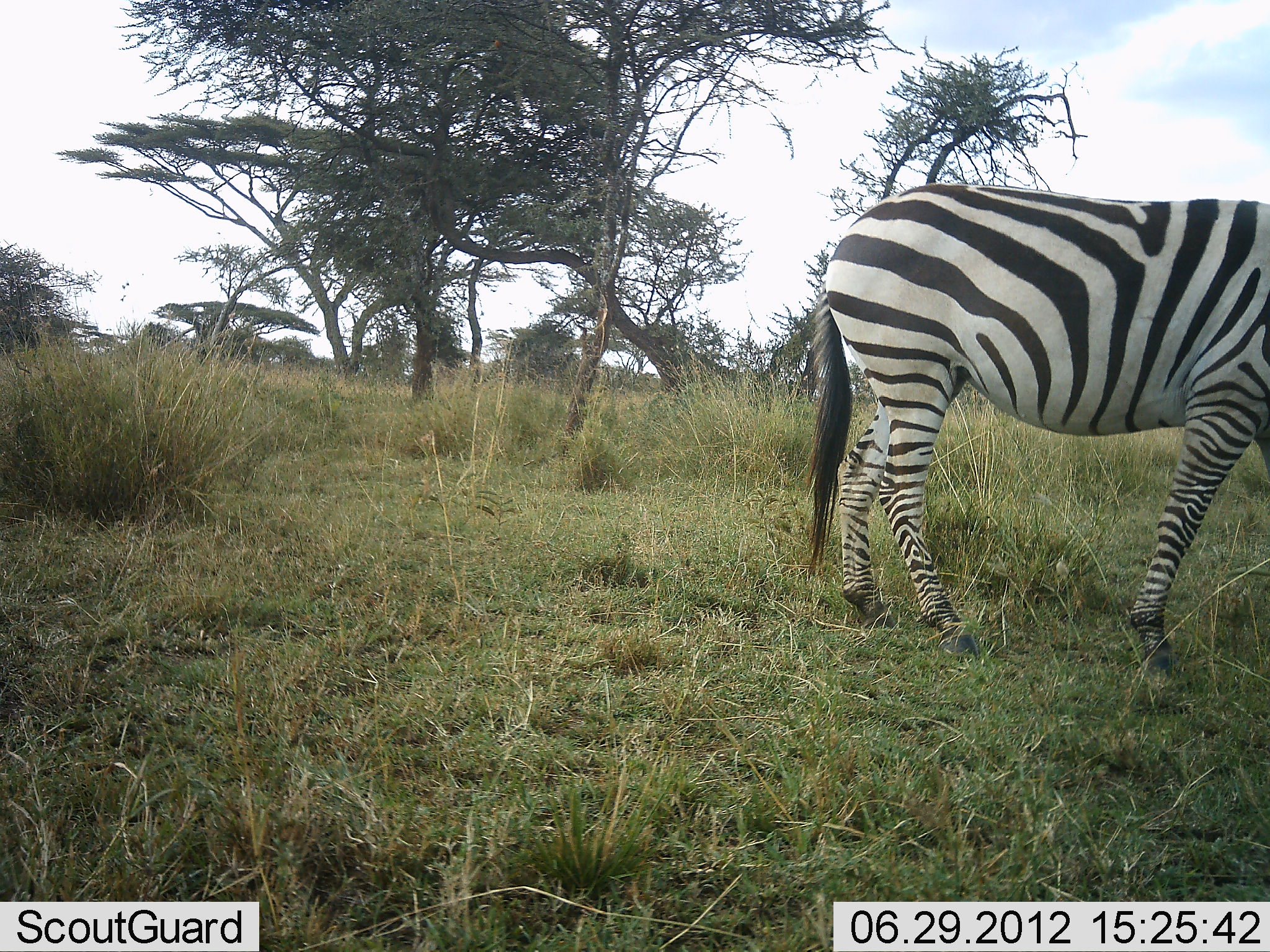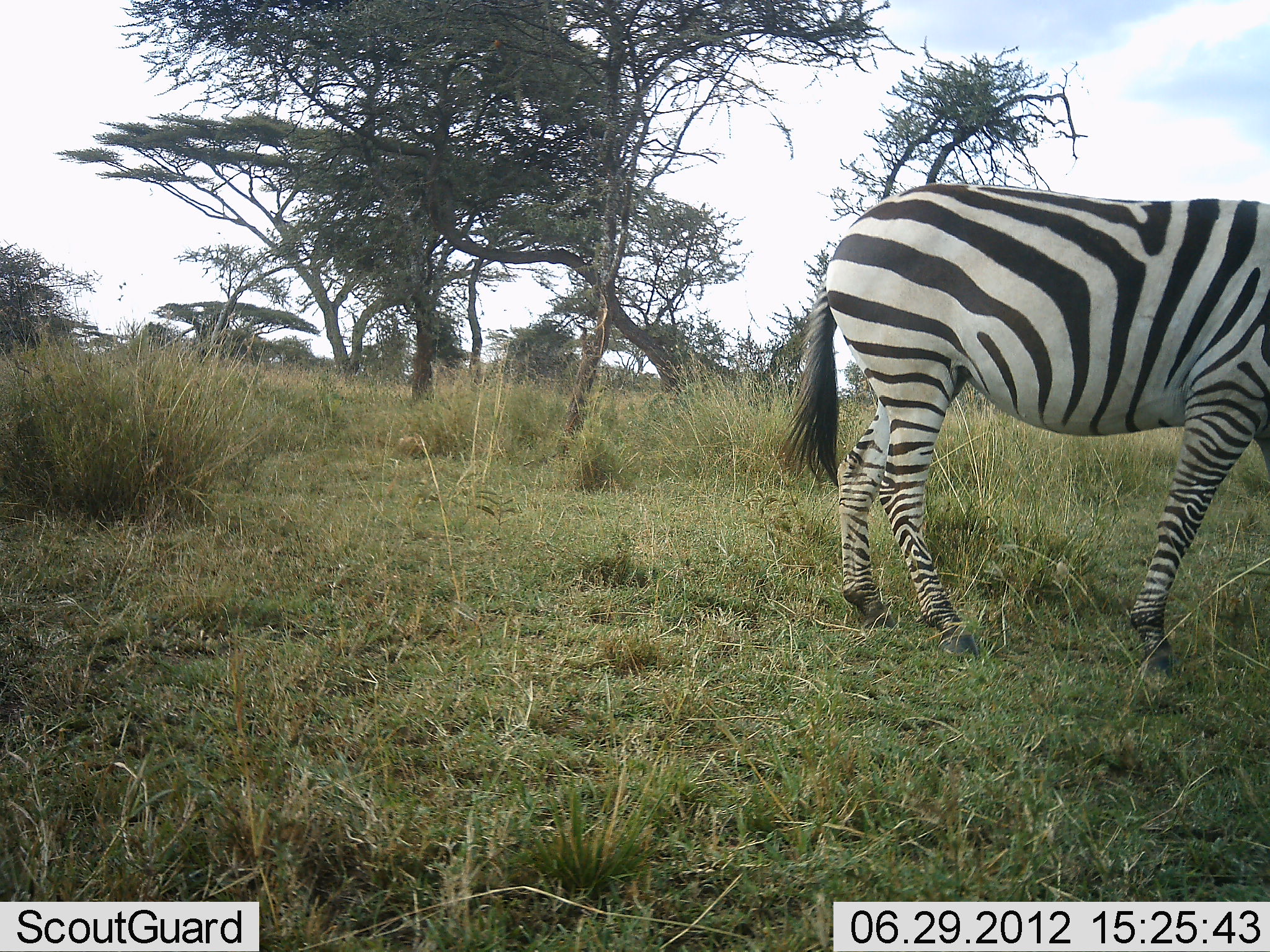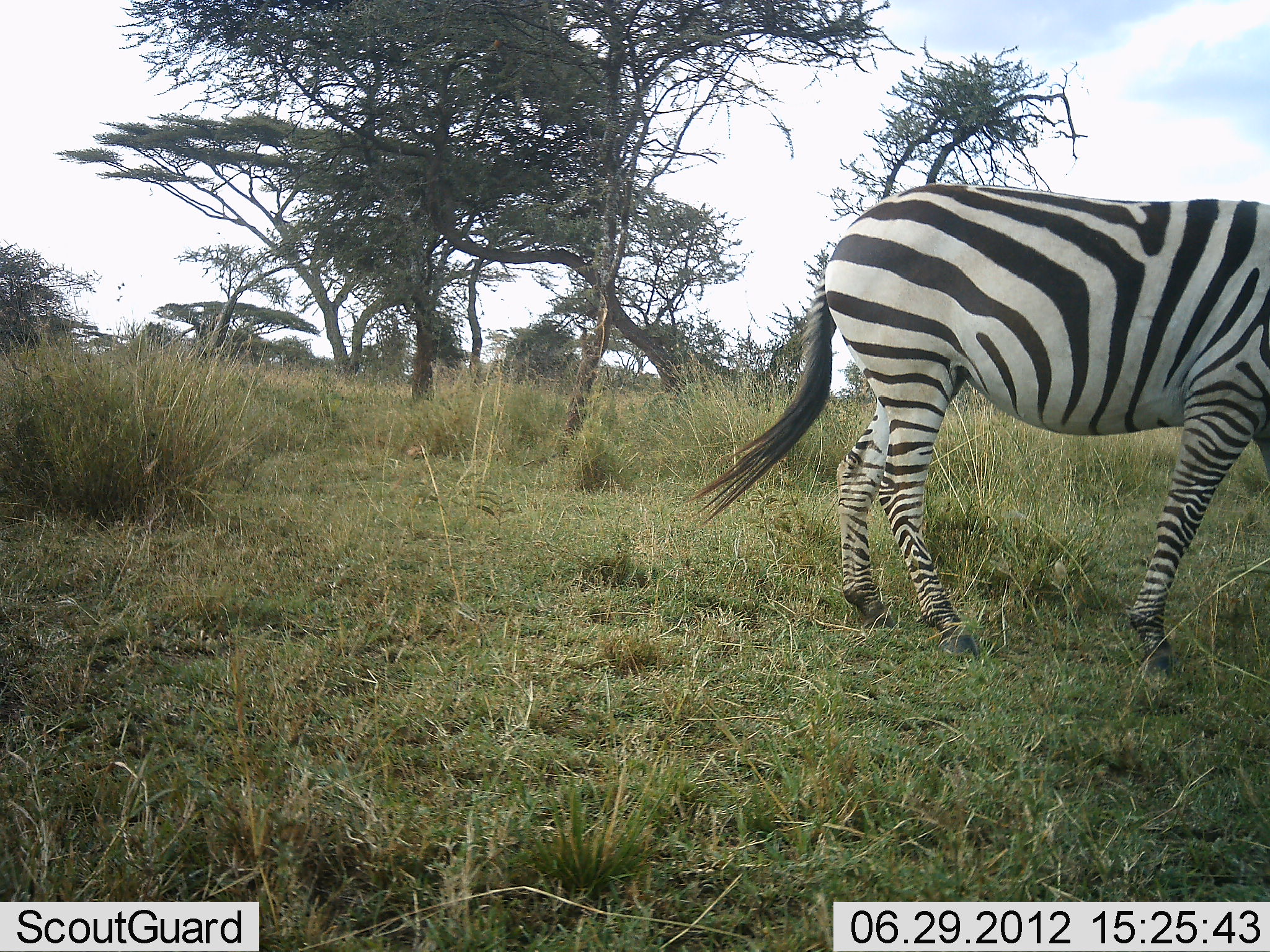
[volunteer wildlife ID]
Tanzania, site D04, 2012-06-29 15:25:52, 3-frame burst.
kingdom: Animalia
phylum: Chordata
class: Mammalia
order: Perissodactyla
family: Equidae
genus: Equus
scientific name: Equus quagga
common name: plains zebra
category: zebra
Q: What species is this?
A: Zebra (plains zebra) (Equus quagga).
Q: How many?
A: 1.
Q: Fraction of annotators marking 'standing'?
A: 100%.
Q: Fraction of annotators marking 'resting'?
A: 0%.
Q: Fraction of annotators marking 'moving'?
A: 0%.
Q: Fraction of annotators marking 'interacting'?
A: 0%.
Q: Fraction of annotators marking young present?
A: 0%.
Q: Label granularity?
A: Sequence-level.